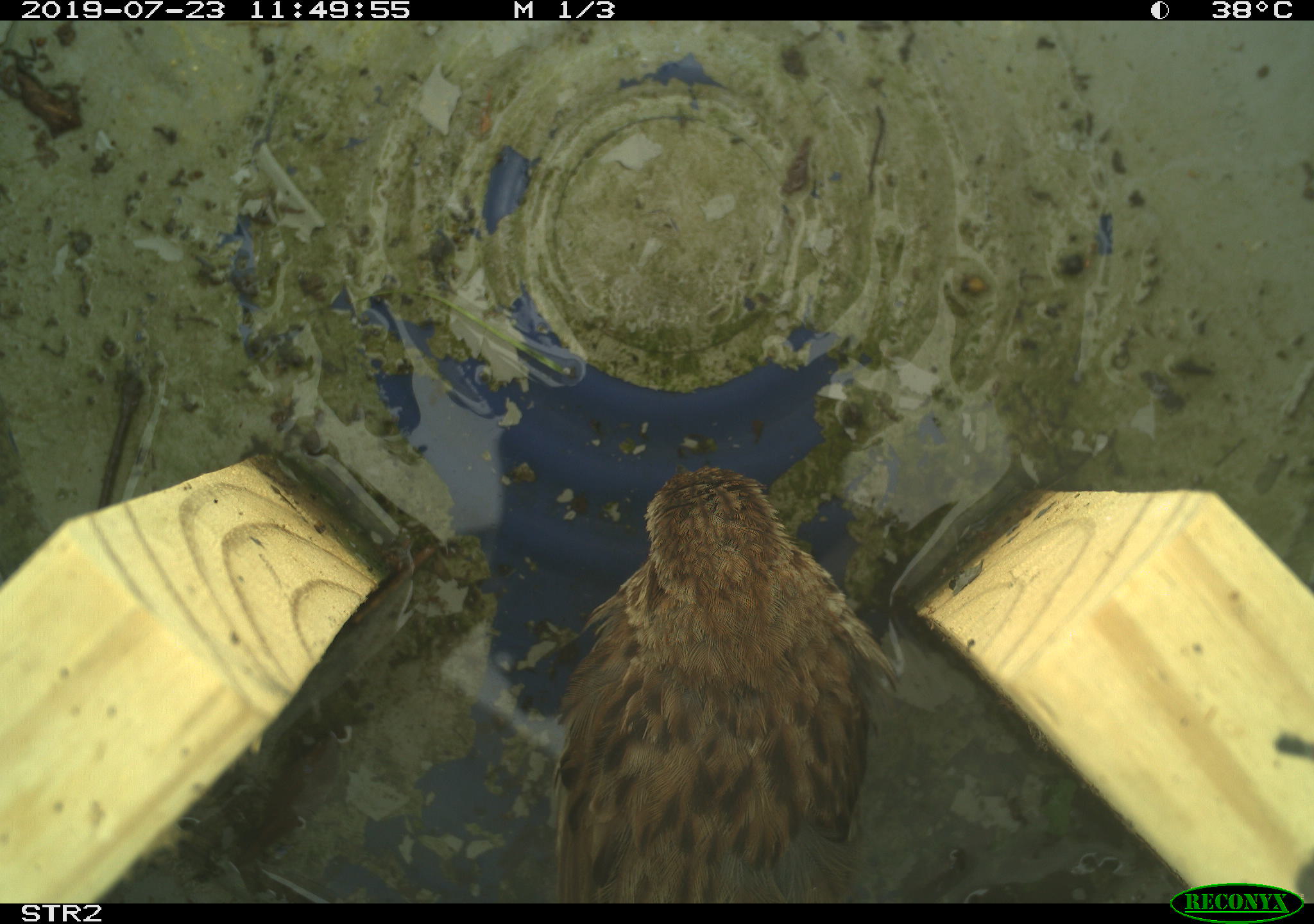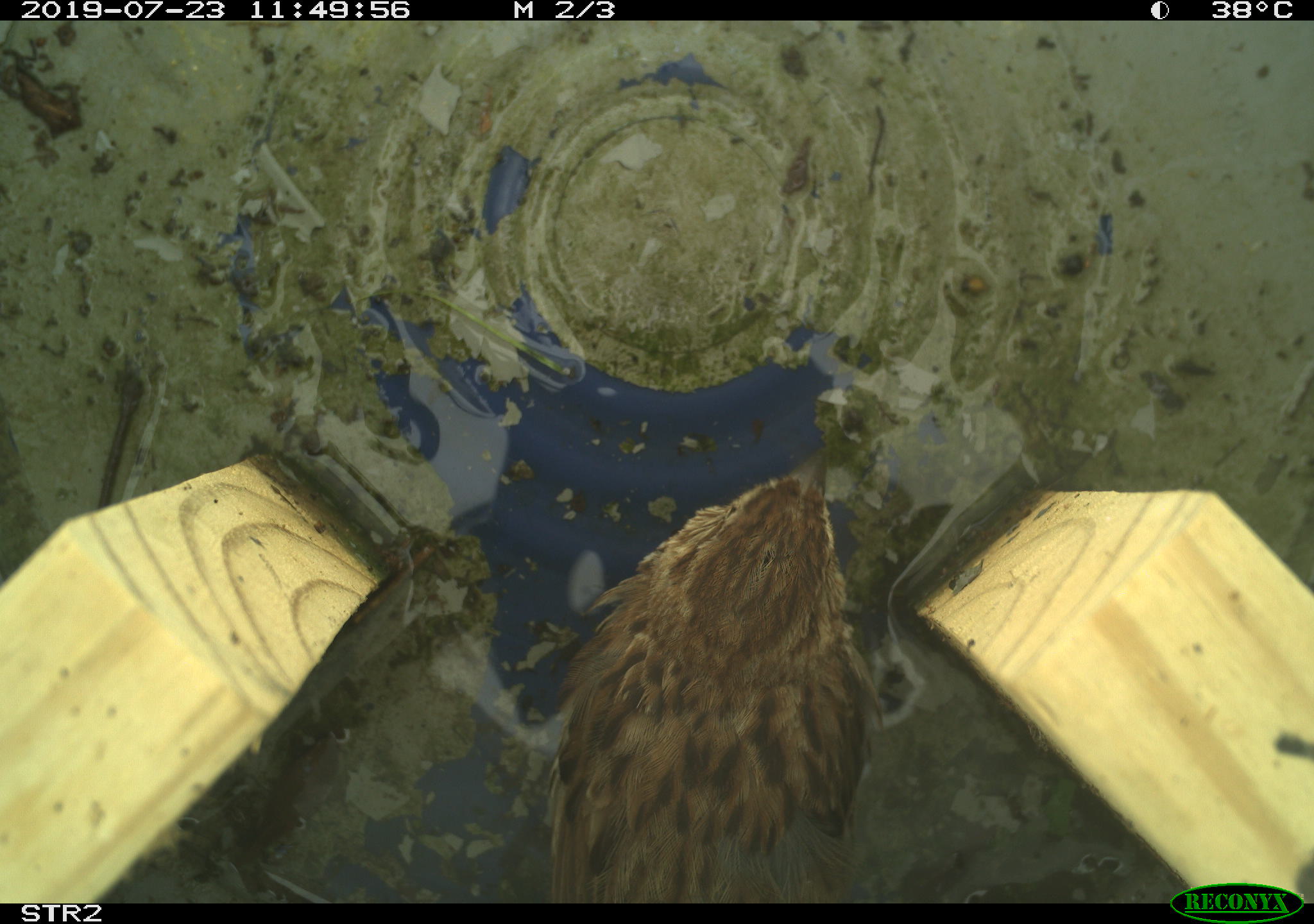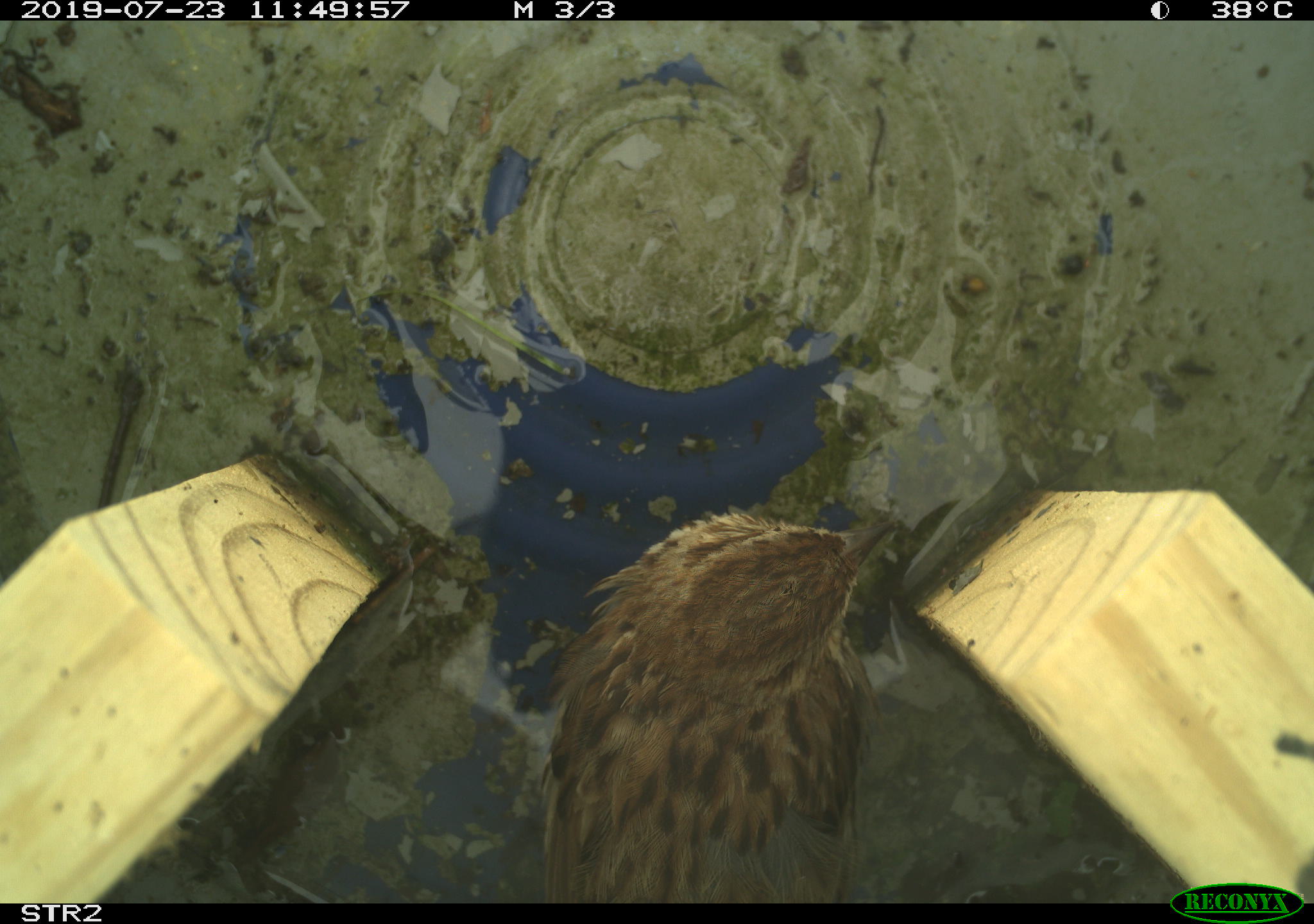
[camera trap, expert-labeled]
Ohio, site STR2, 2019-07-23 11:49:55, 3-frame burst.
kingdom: Animalia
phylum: Chordata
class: Aves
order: Passeriformes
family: Passerellidae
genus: Melospiza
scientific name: Melospiza melodia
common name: song sparrow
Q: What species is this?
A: Song sparrow (Melospiza melodia).